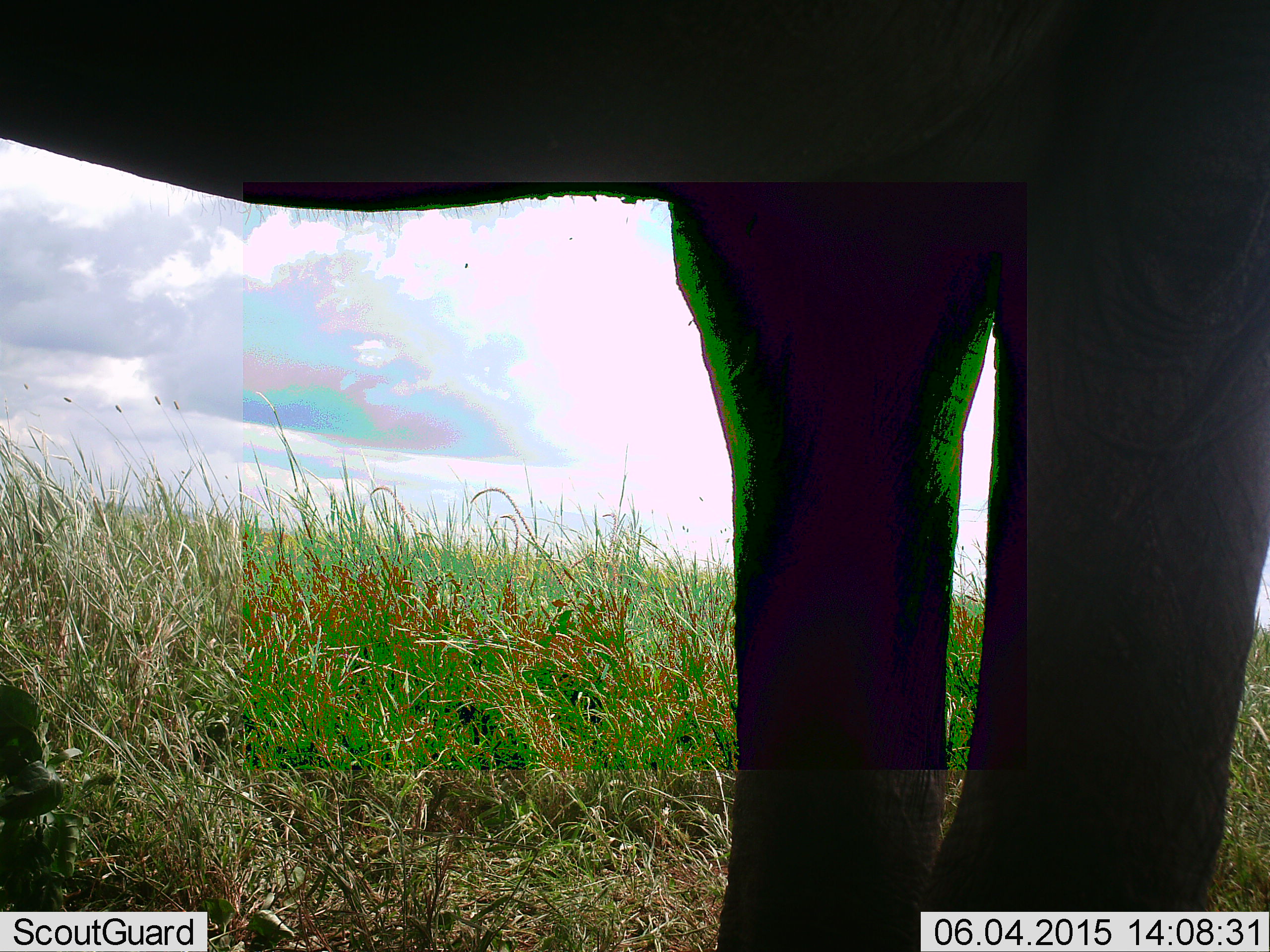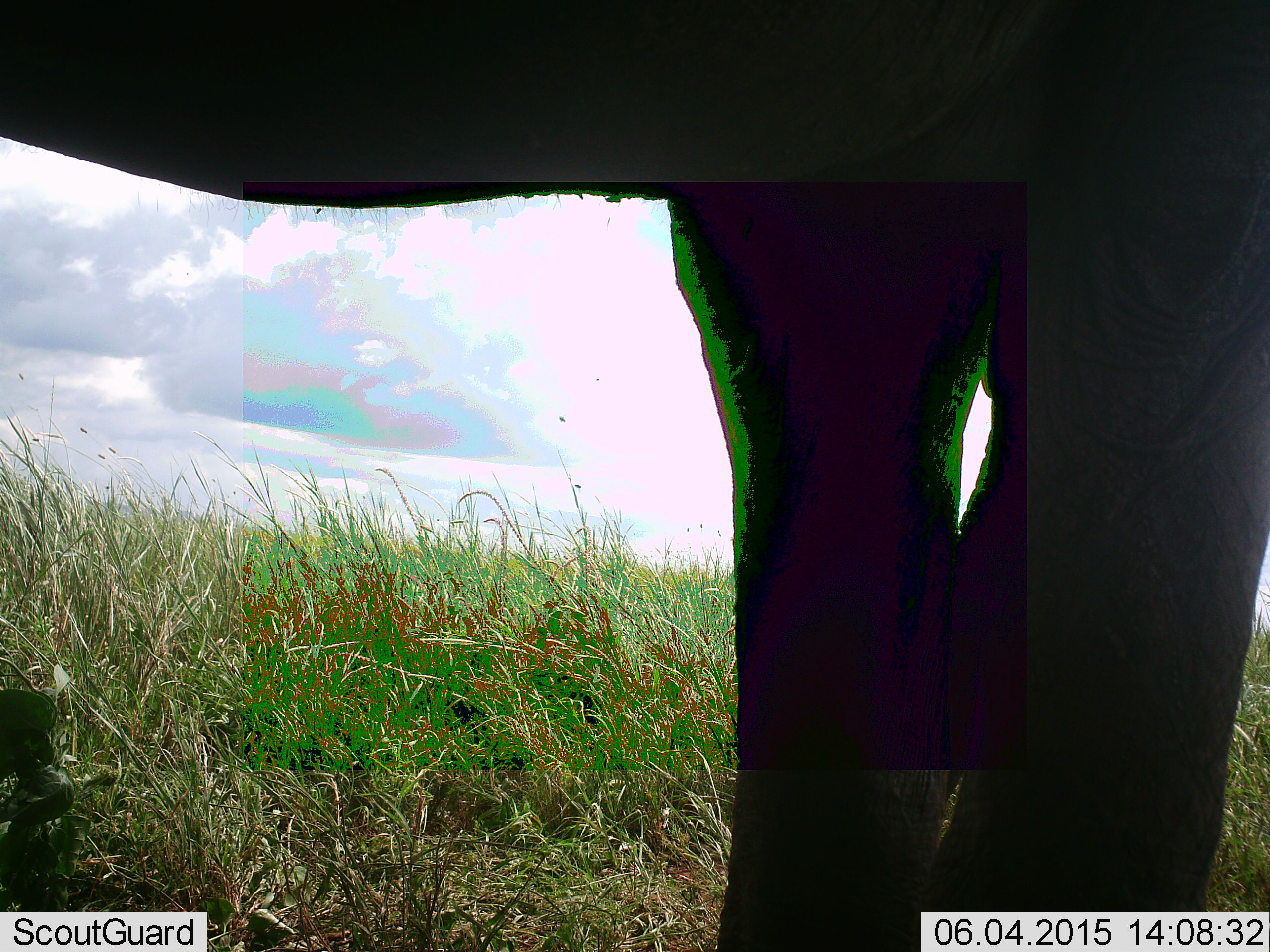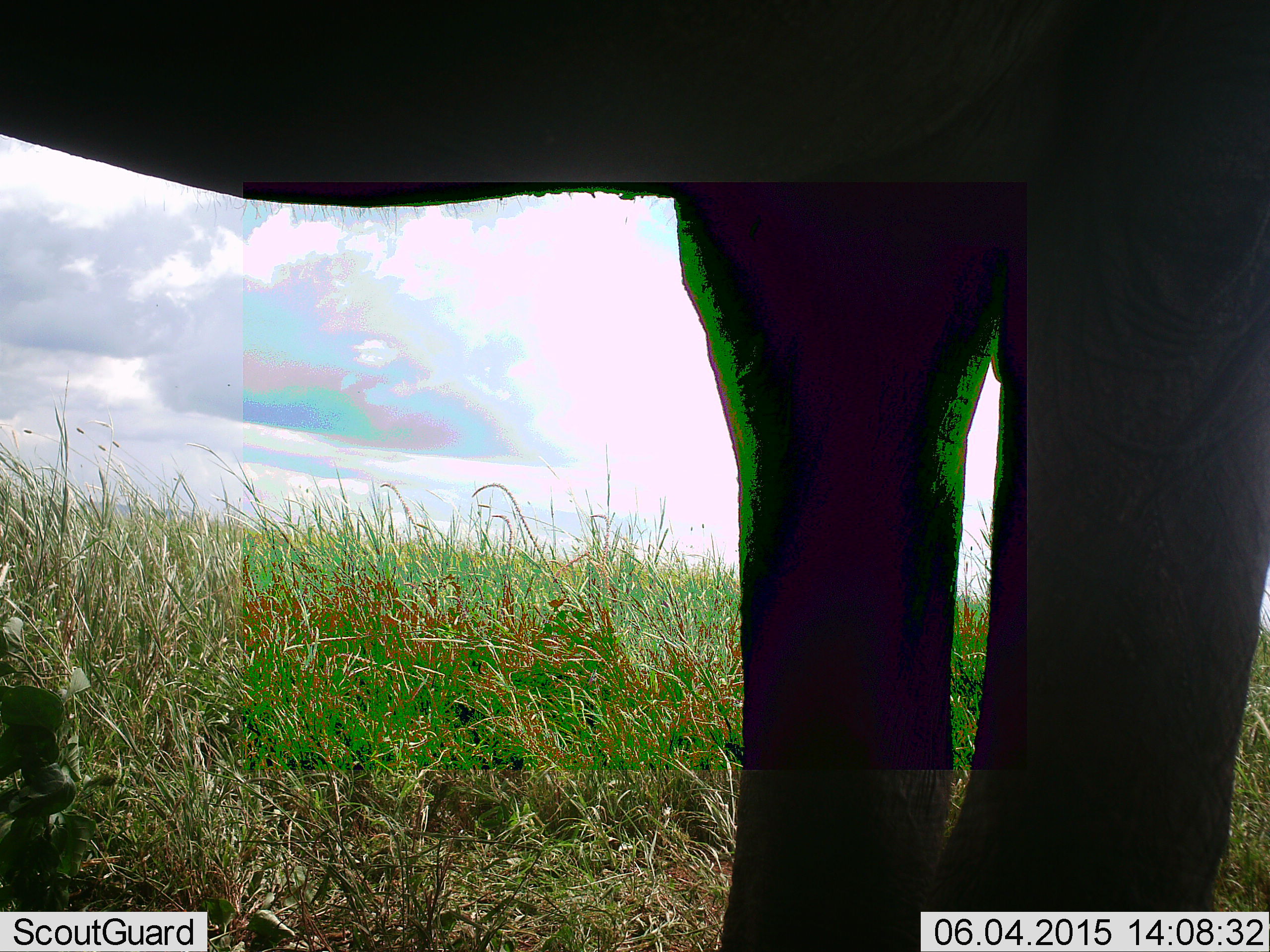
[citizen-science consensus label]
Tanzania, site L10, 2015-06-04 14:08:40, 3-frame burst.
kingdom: Animalia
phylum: Chordata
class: Mammalia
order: Proboscidea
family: Elephantidae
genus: Loxodonta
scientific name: Loxodonta africana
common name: african bush elephant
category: elephant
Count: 1.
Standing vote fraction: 90%.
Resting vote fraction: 0%.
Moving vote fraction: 10%.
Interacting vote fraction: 0%.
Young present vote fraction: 0%.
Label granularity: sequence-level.